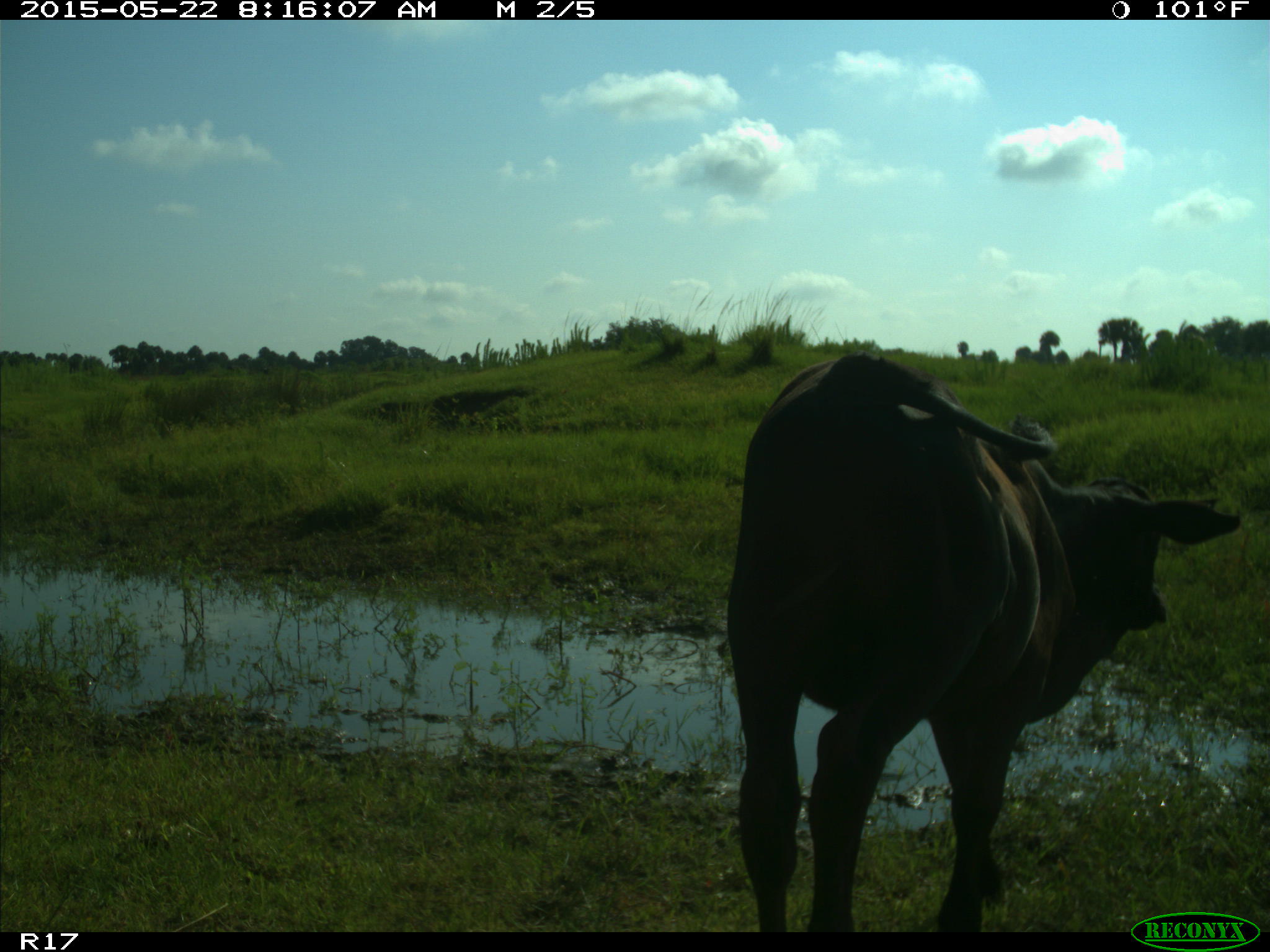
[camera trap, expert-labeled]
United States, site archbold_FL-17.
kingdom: Animalia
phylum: Chordata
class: Mammalia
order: Artiodactyla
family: Bovidae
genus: Bos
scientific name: Bos taurus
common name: domestic cow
Bos taurus (domestic cow).